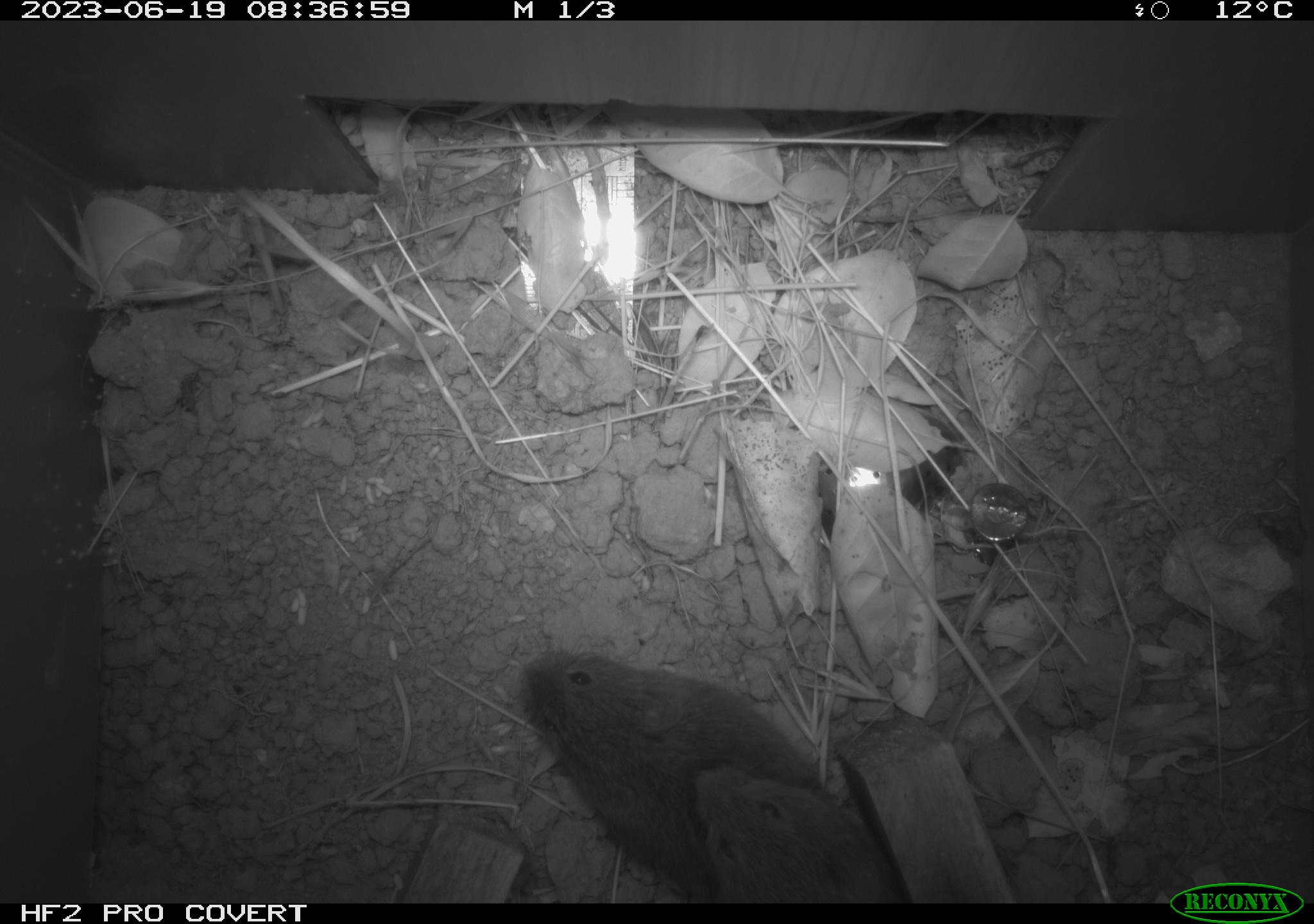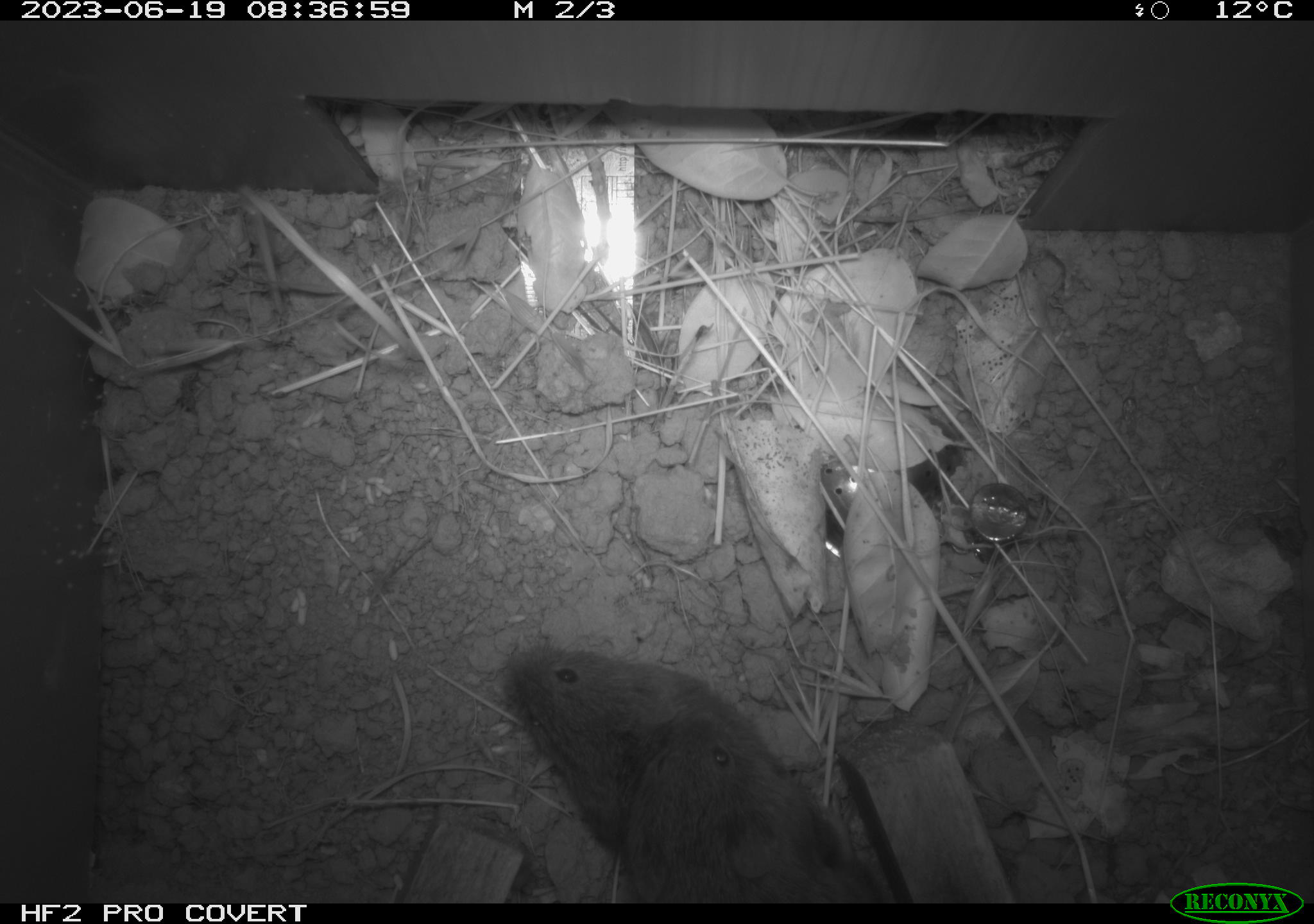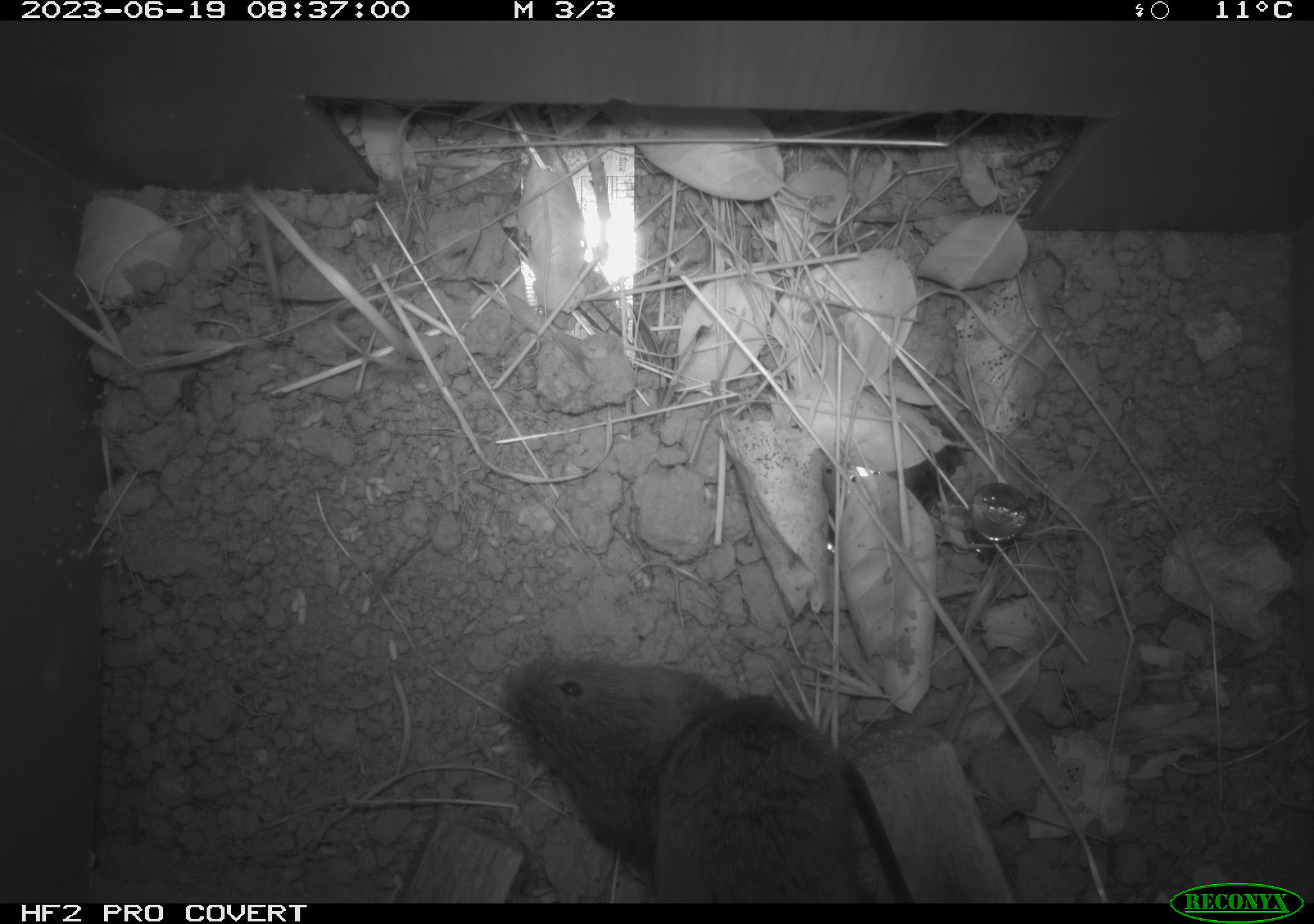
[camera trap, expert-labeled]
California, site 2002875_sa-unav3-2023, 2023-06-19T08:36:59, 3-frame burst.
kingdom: Animalia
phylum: Chordata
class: Mammalia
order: Rodentia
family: Cricetidae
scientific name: Arvicolinae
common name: voles, lemmings, and muskrats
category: arvicolinae subfamily